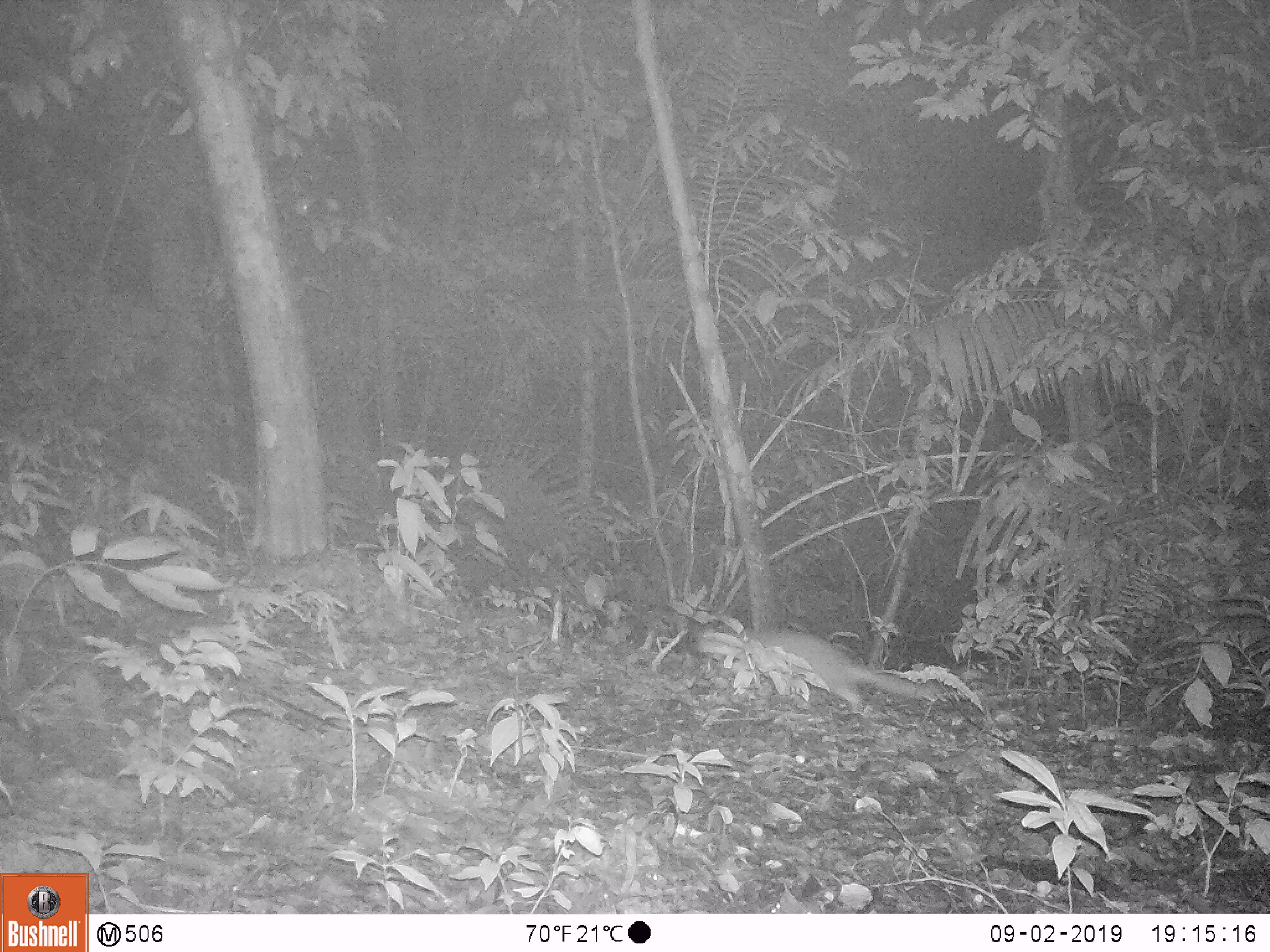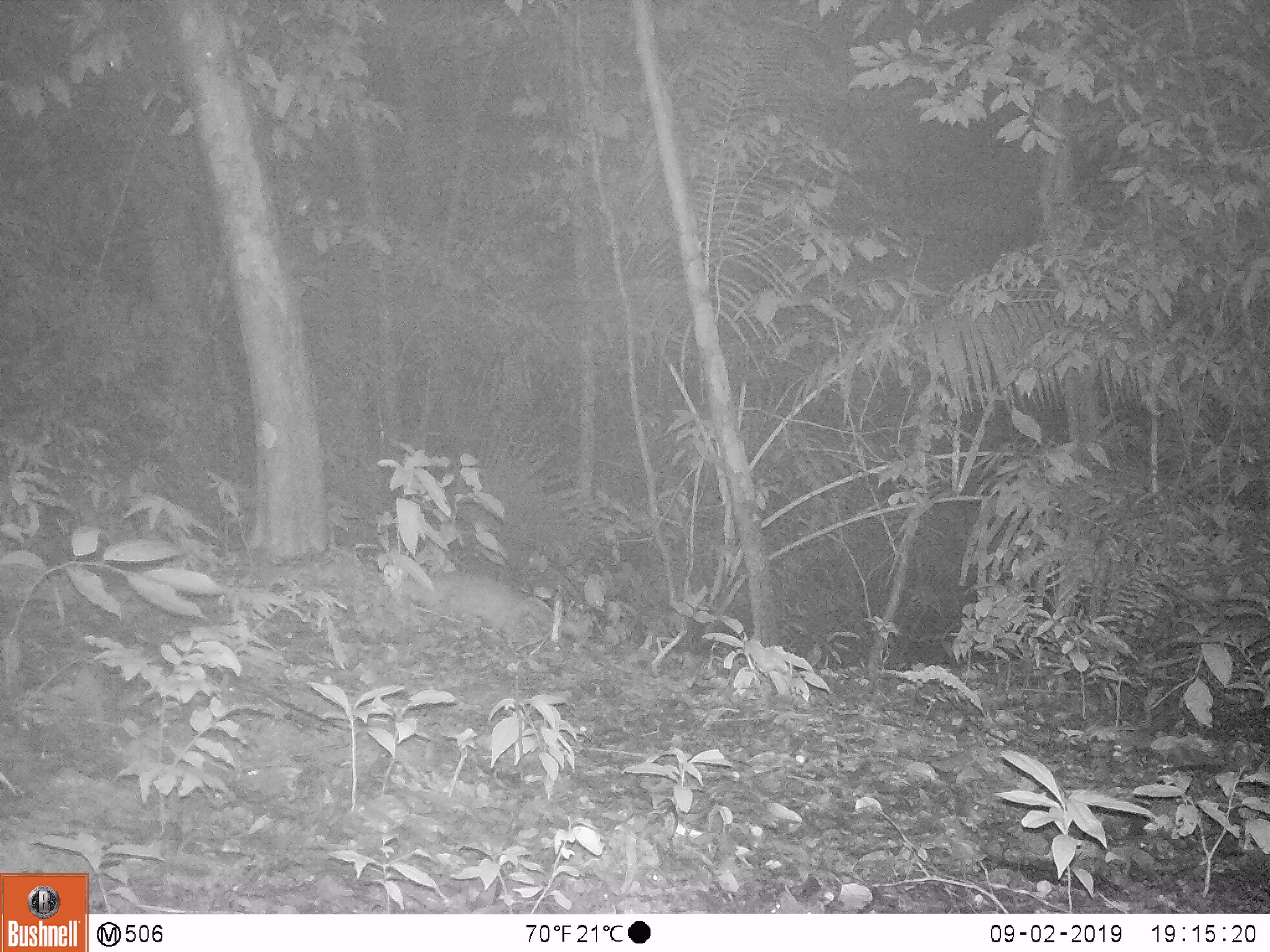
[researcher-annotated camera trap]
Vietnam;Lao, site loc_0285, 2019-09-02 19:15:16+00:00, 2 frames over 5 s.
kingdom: Animalia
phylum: Chordata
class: Mammalia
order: Carnivora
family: Mustelidae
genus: Melogale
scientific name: Melogale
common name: ferret badger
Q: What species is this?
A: Ferret badger (Melogale).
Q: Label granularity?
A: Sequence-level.